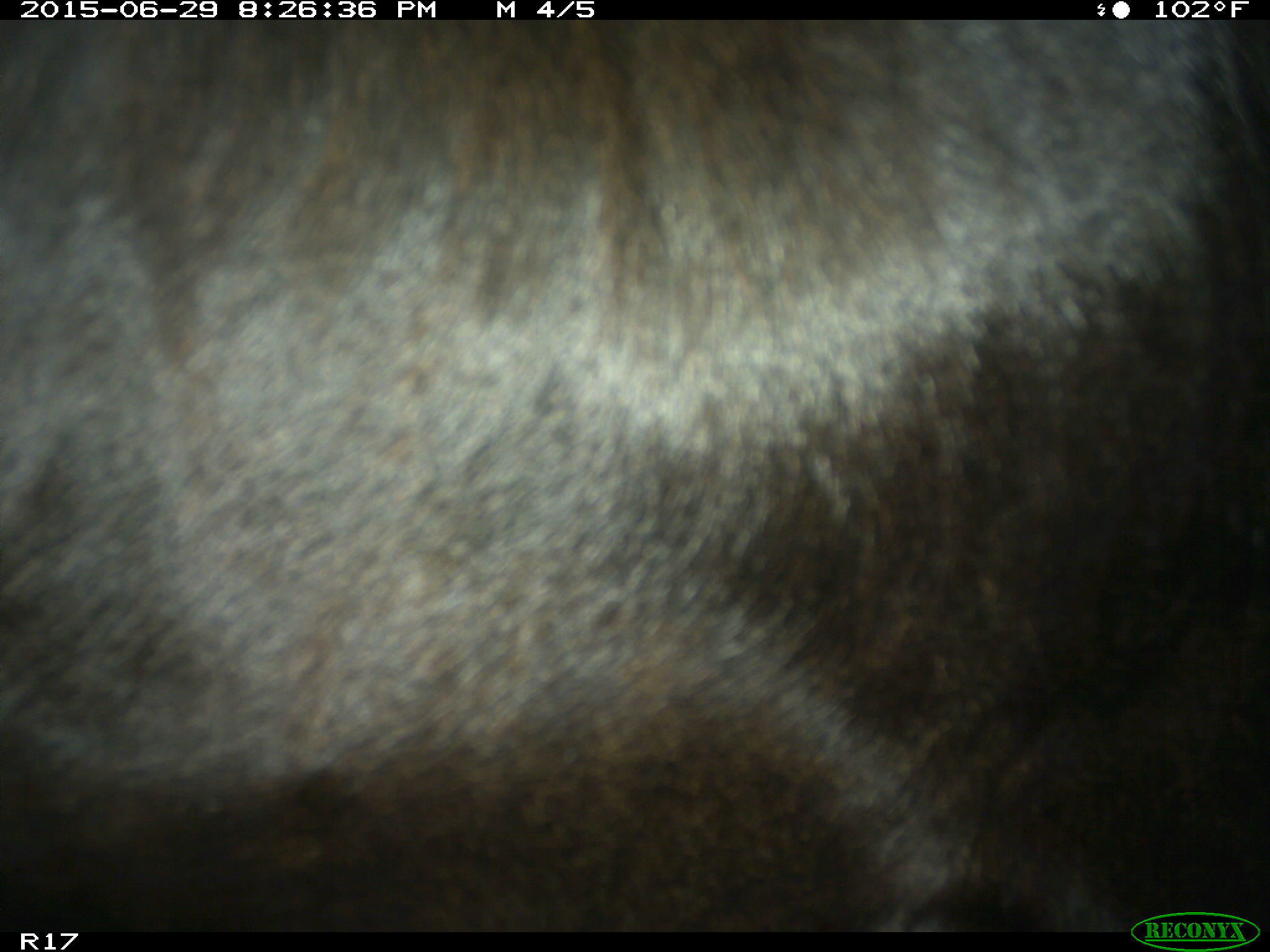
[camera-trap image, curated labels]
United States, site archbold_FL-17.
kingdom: Animalia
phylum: Chordata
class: Mammalia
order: Artiodactyla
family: Bovidae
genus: Bos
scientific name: Bos taurus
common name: domestic cow